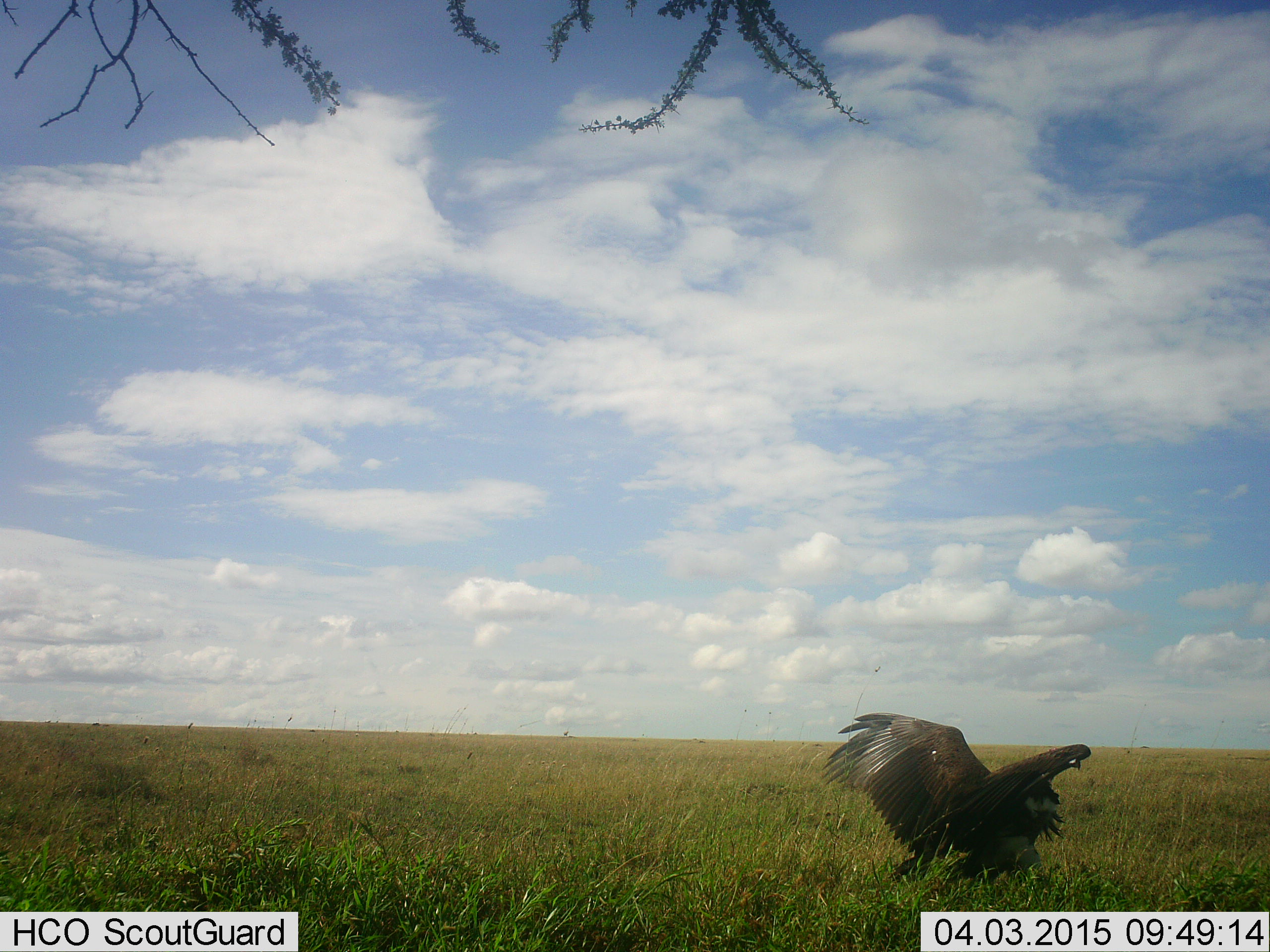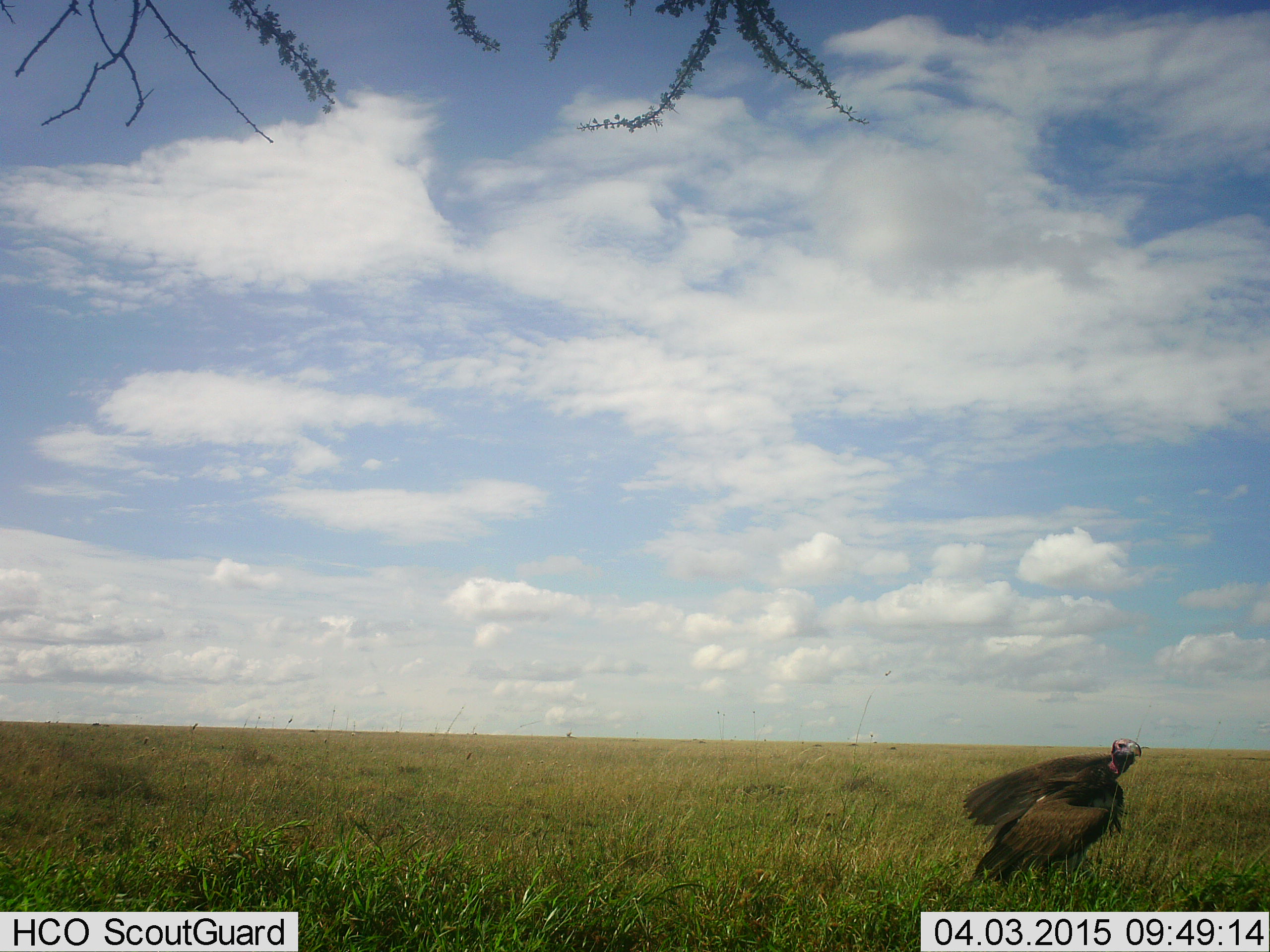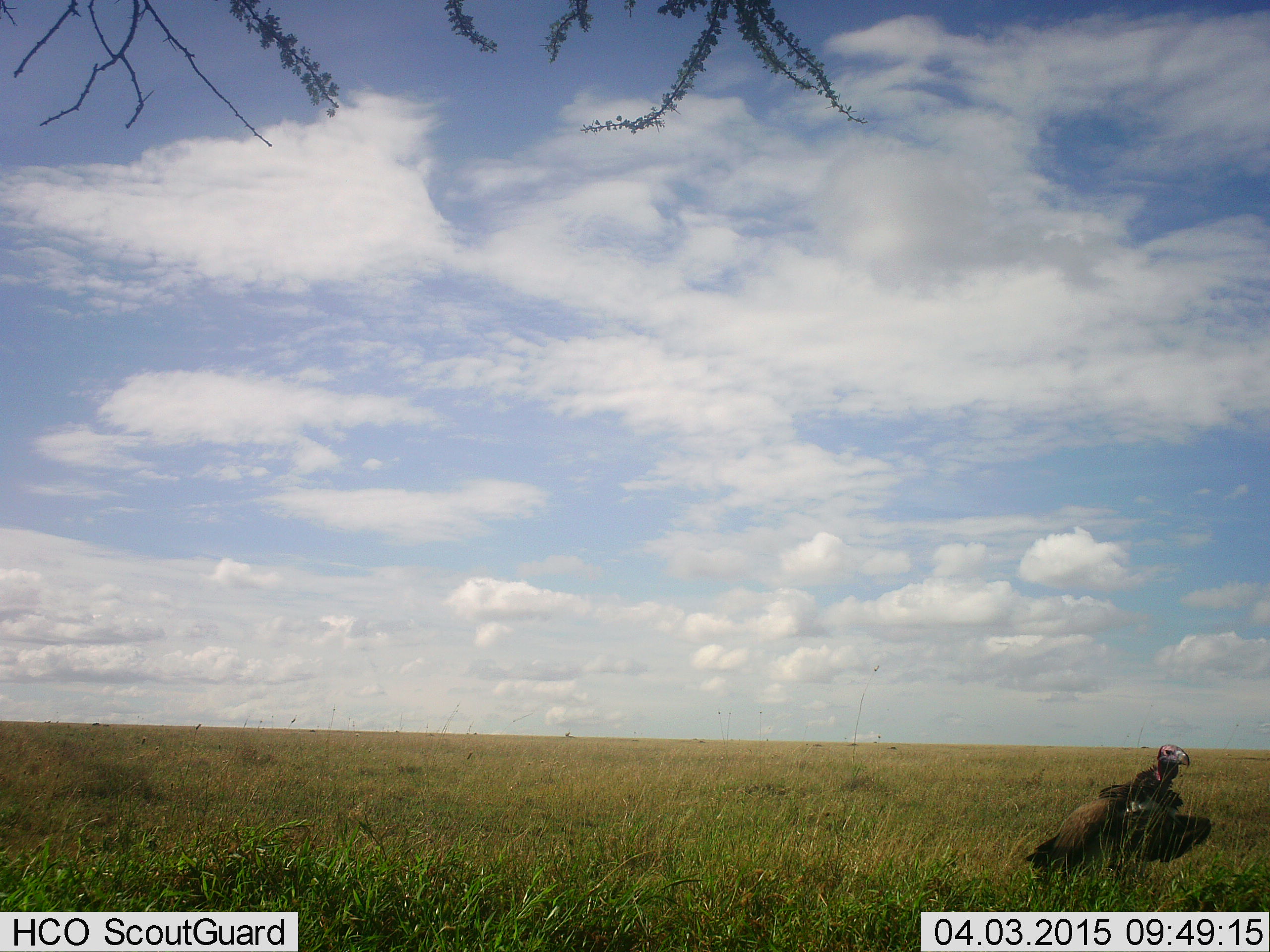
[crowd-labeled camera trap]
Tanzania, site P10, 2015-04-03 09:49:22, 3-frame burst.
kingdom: Animalia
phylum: Chordata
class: Aves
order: Accipitriformes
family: Accipitridae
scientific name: Accipitridae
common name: vulture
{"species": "vulture (Accipitridae)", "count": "1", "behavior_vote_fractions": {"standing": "60%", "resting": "10%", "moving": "50%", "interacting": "0%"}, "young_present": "0%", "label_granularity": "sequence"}